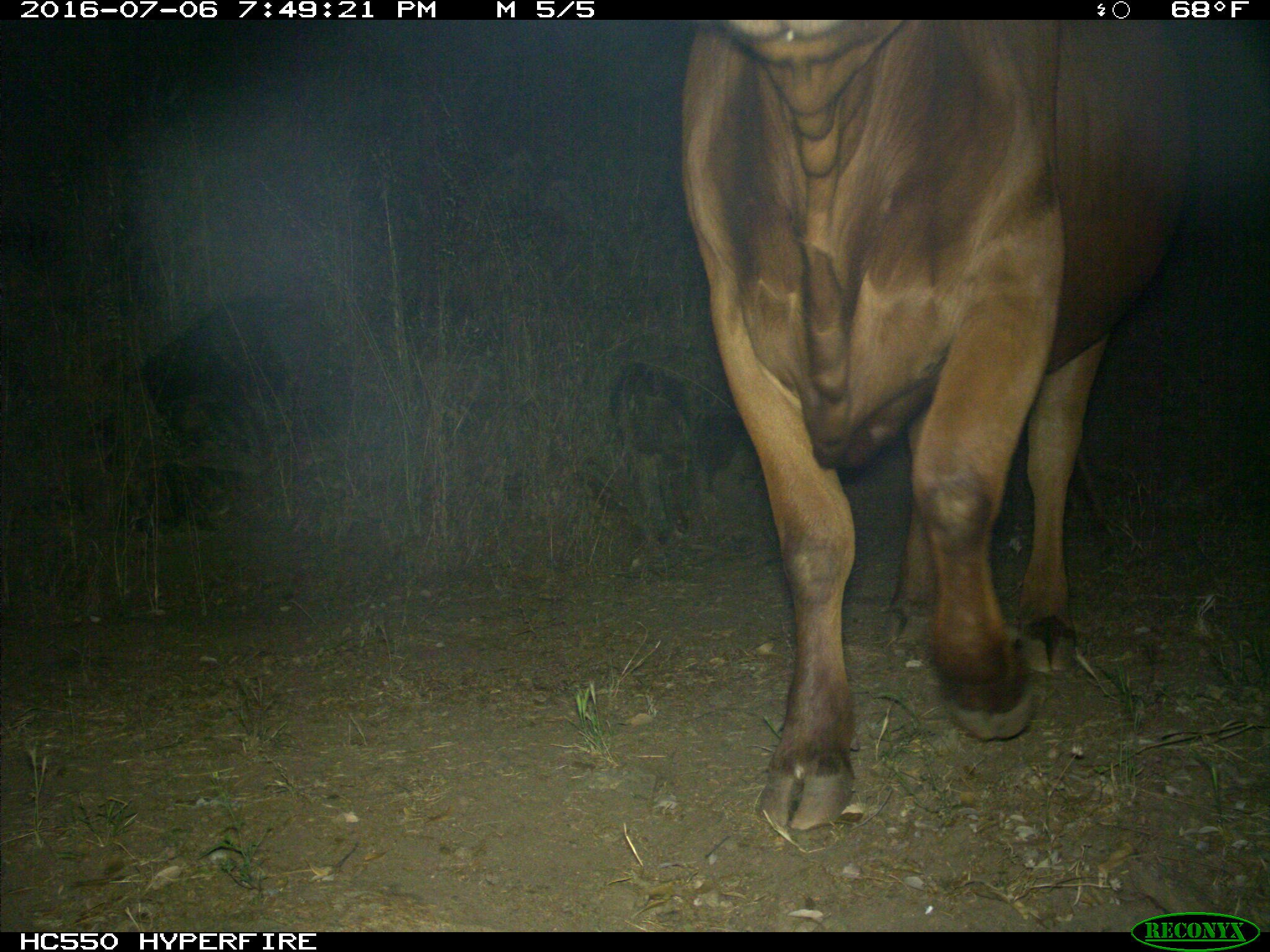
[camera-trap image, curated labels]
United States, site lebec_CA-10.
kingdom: Animalia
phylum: Chordata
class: Mammalia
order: Artiodactyla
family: Bovidae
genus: Bos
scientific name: Bos taurus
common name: domestic cow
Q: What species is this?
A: Bos taurus (domestic cow).